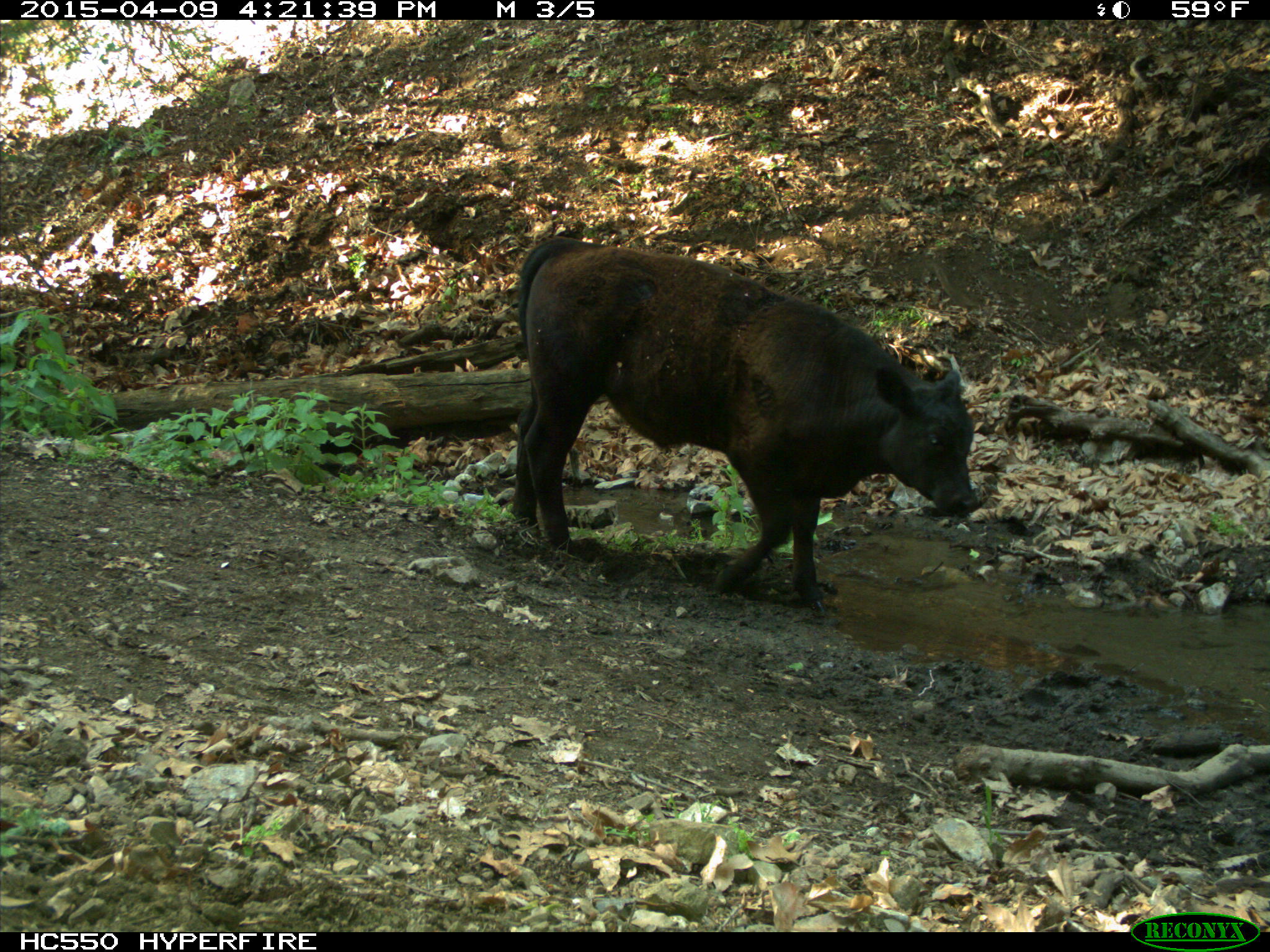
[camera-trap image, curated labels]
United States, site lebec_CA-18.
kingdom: Animalia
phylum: Chordata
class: Mammalia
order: Artiodactyla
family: Bovidae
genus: Bos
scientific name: Bos taurus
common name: domestic cow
Bos taurus (domestic cow).